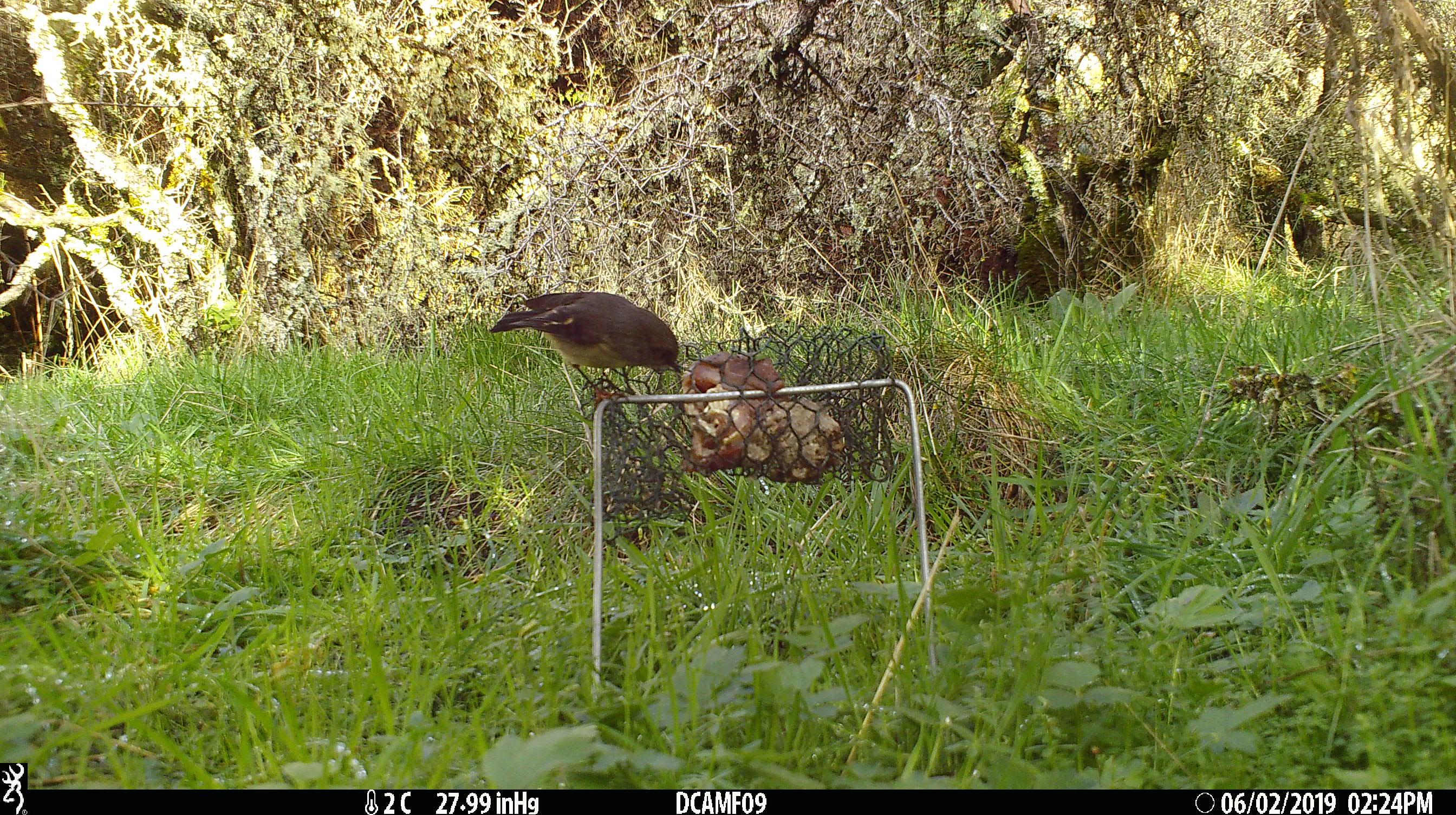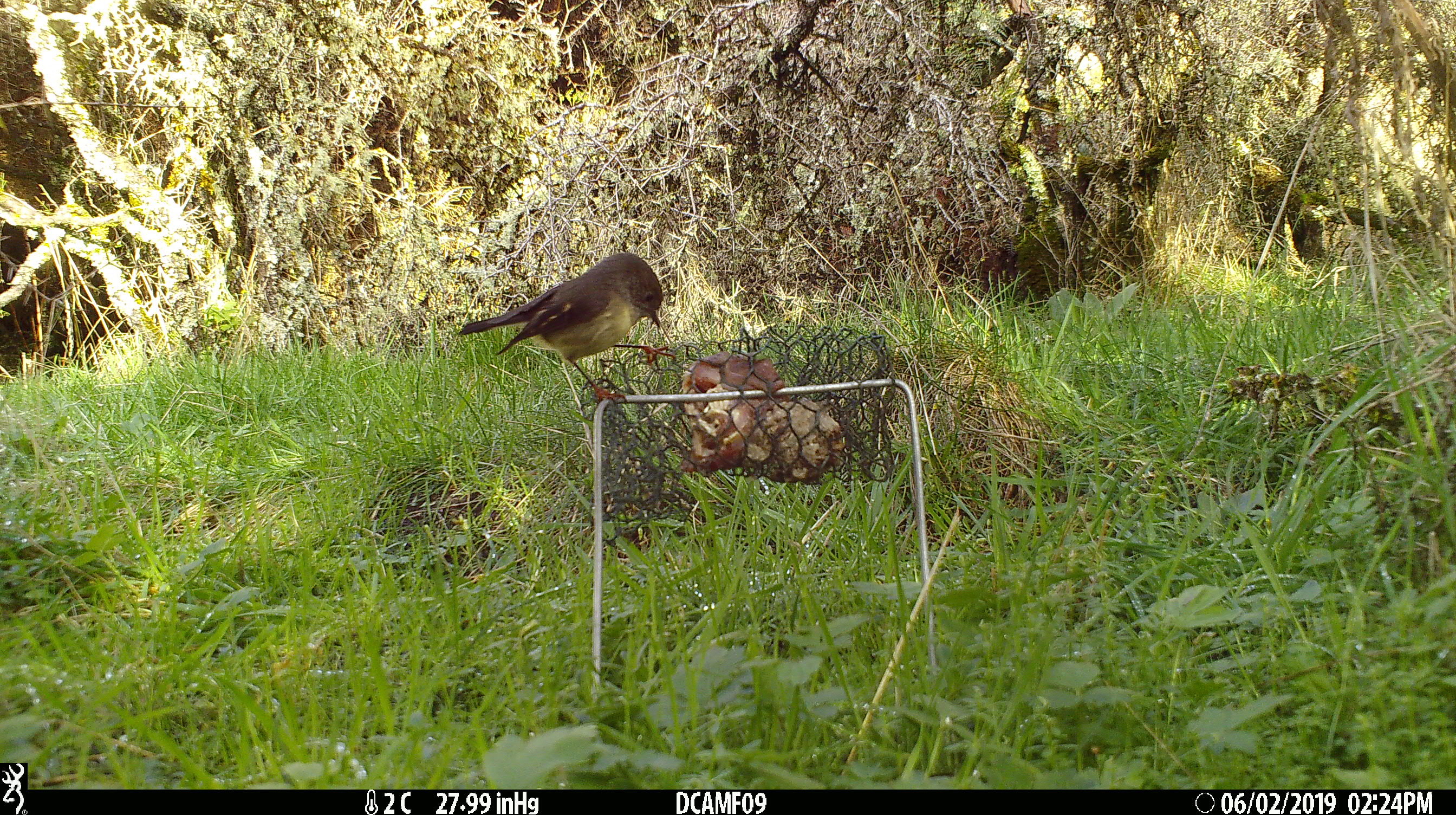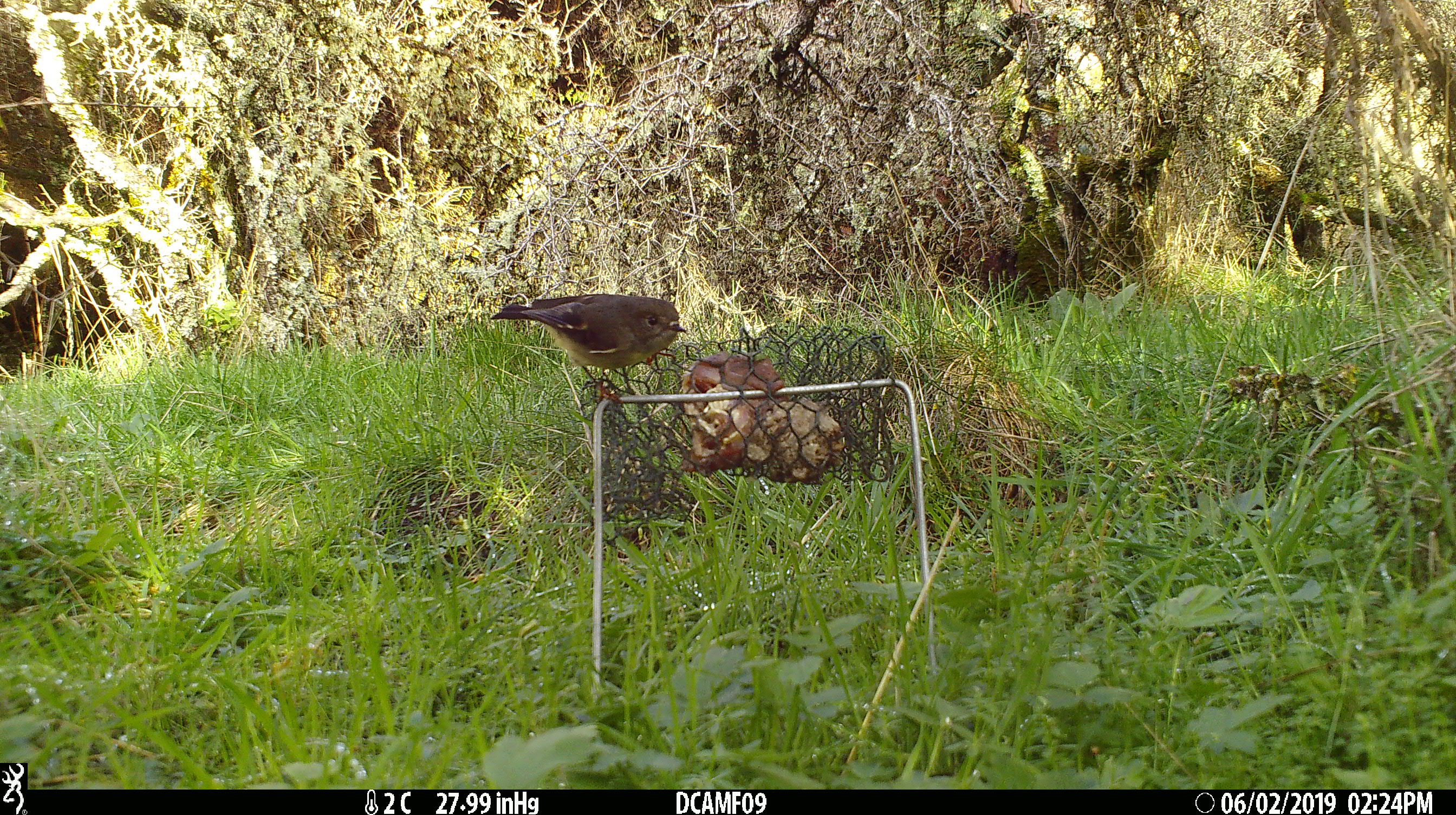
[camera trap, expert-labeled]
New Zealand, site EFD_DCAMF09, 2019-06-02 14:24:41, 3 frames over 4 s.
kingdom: Animalia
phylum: Chordata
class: Aves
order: Passeriformes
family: Petroicidae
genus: Petroica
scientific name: Petroica macrocephala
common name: tomtit